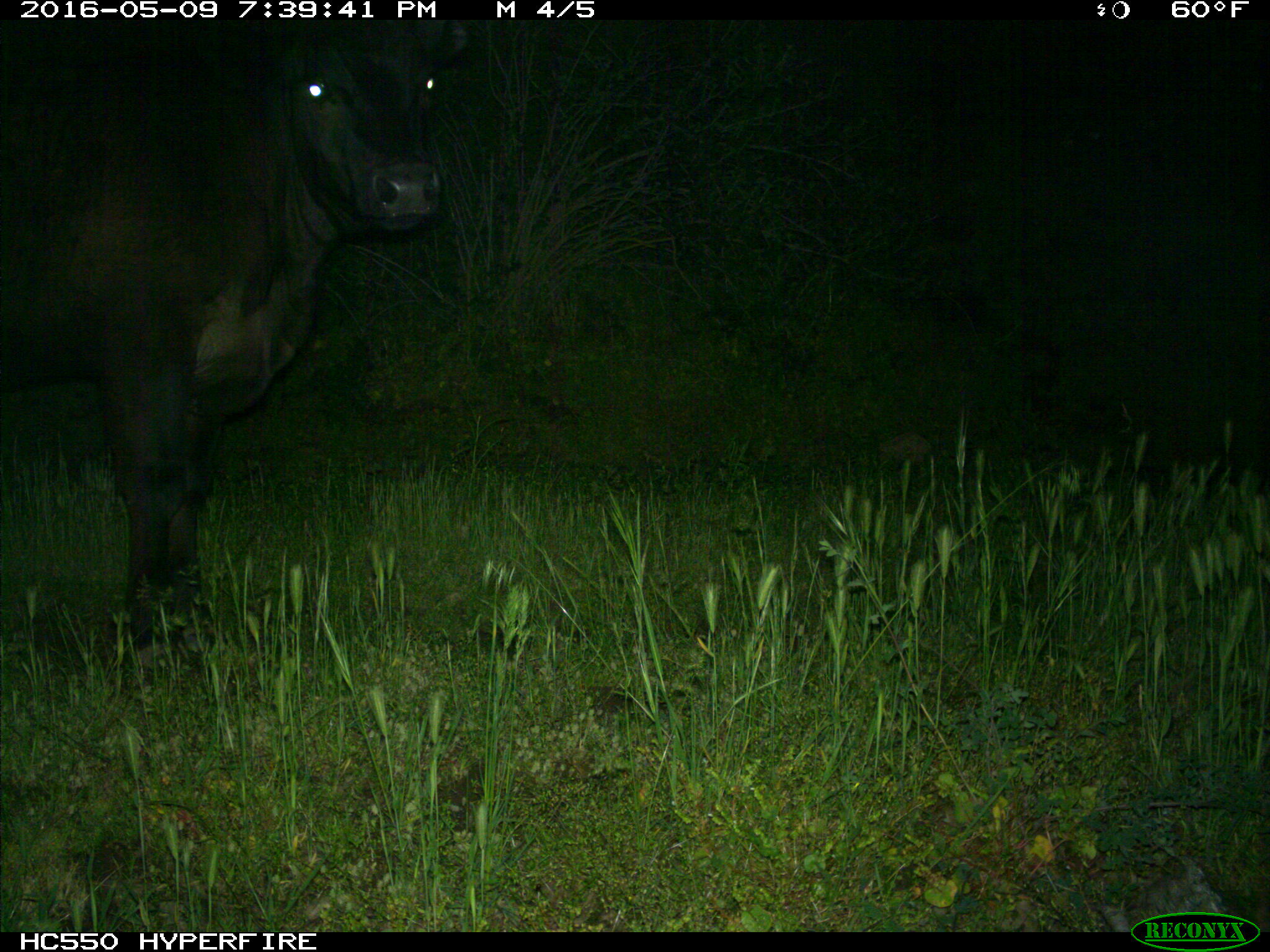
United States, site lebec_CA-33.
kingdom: Animalia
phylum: Chordata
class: Mammalia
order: Artiodactyla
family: Bovidae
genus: Bos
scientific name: Bos taurus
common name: domestic cow